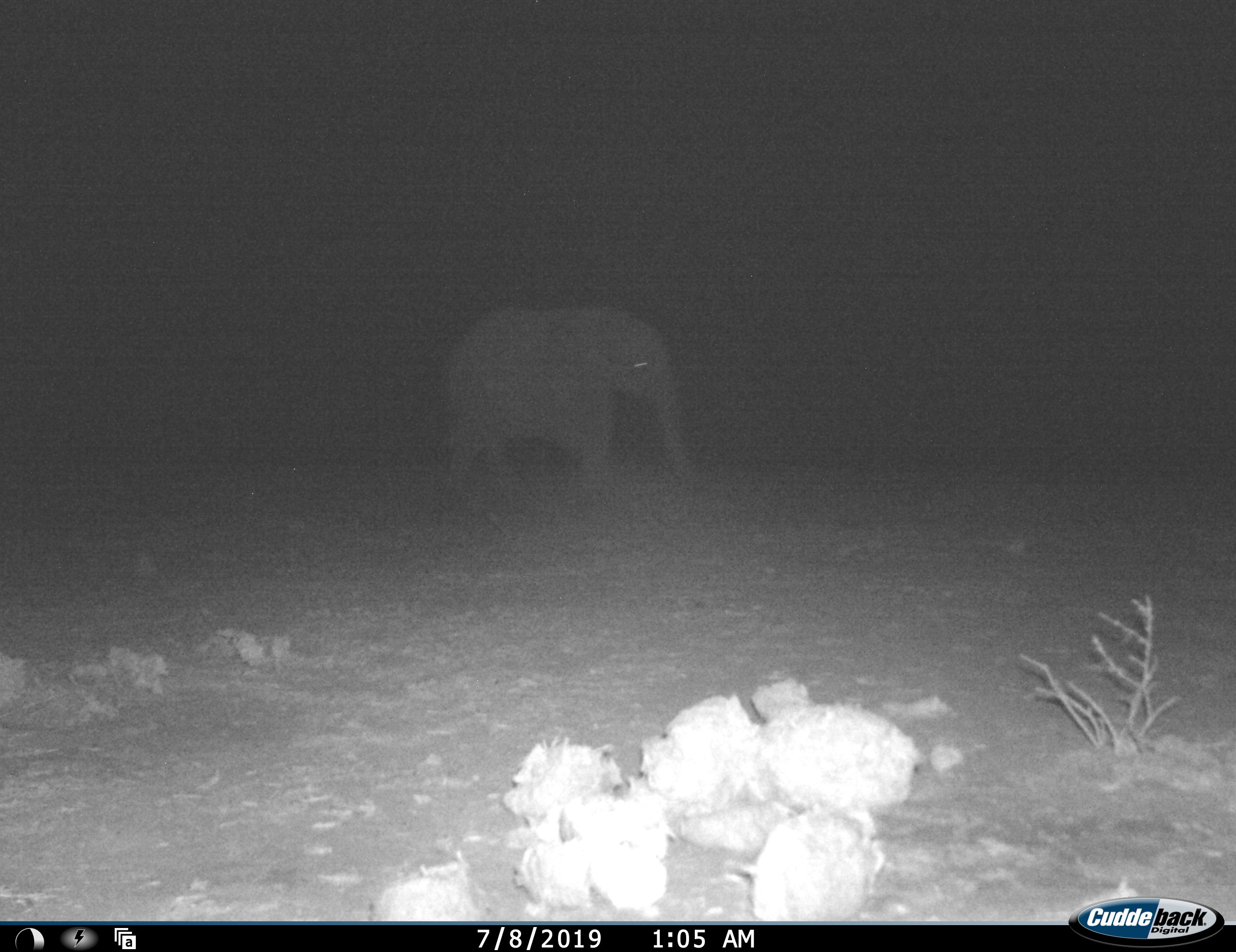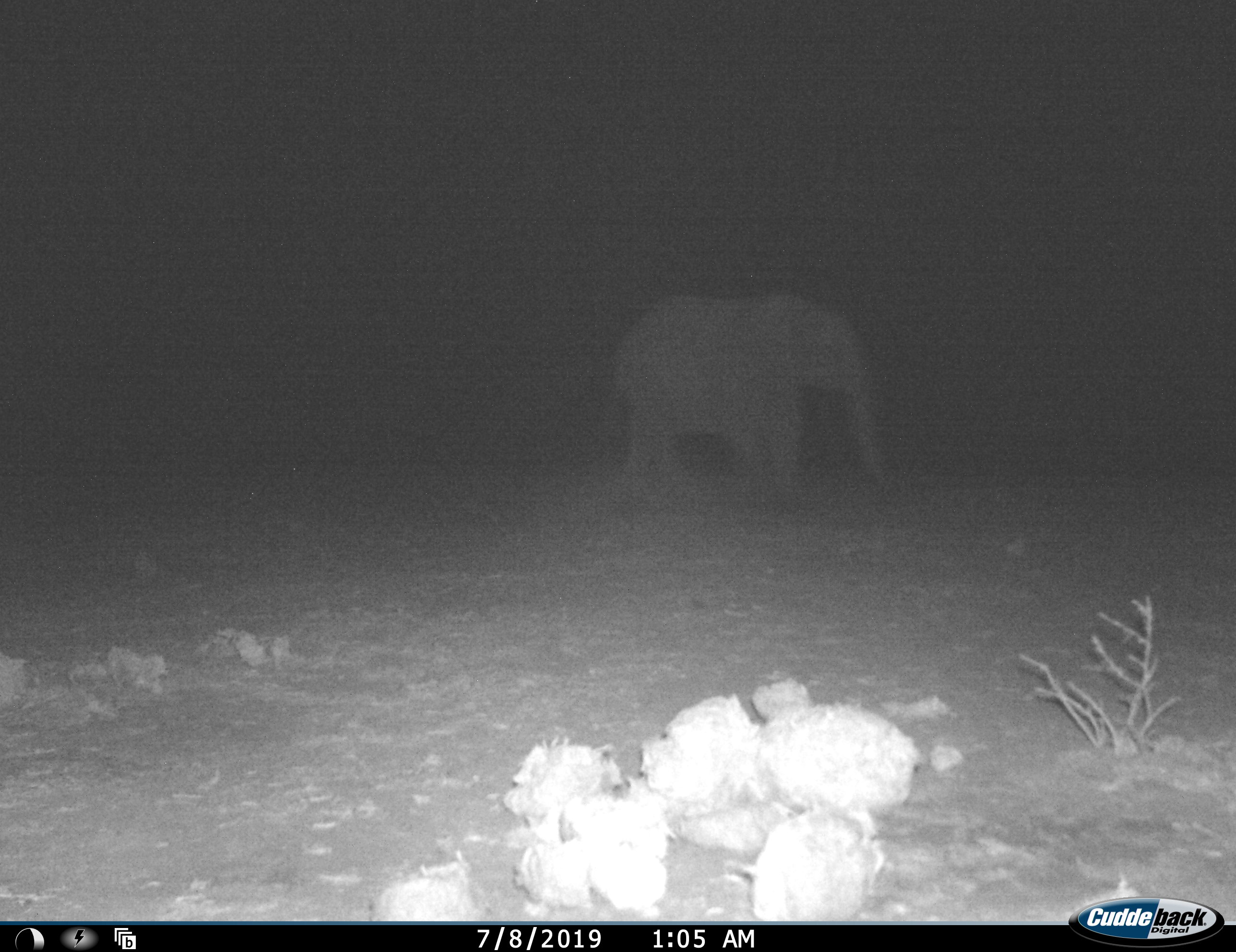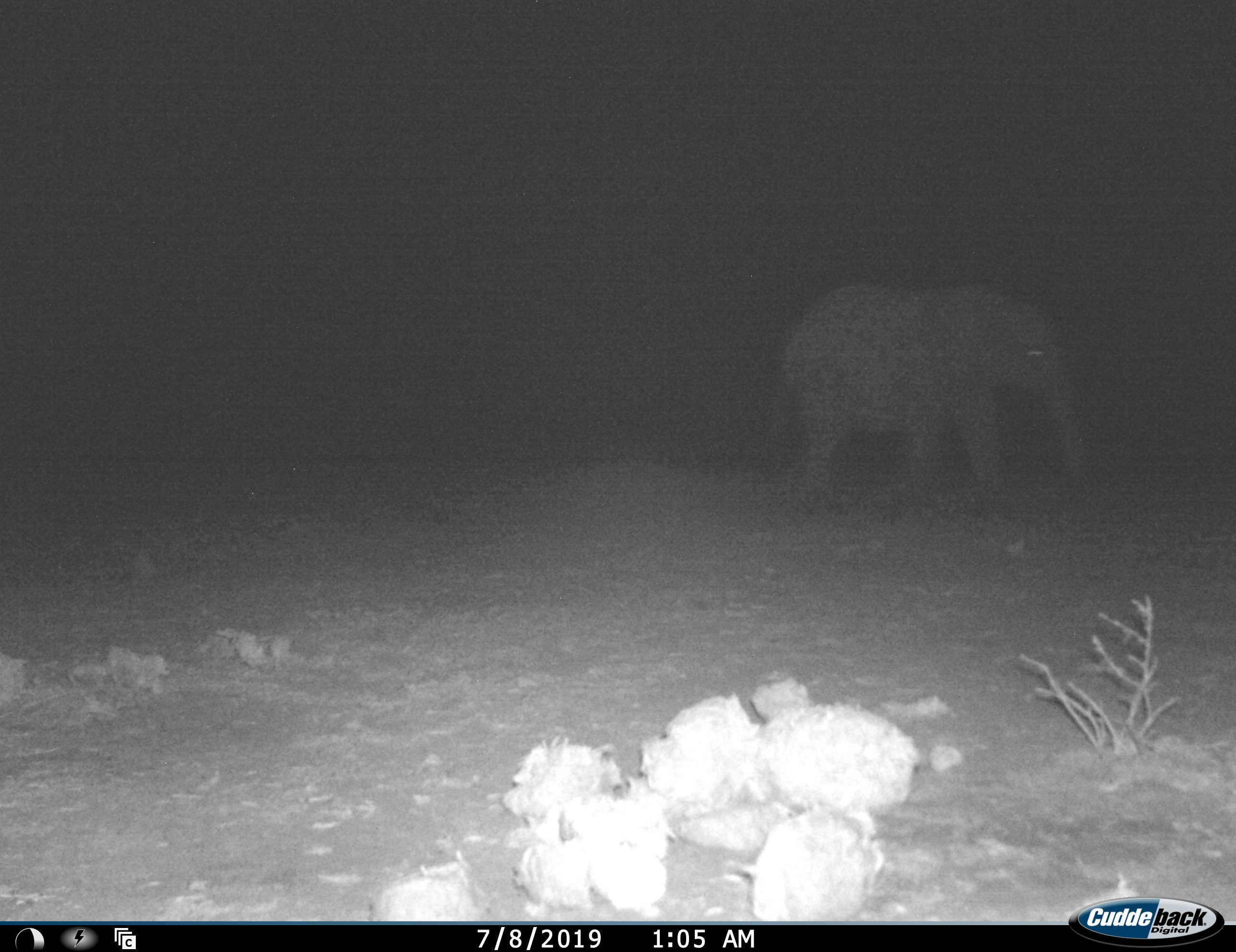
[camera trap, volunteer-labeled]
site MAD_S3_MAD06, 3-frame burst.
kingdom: Animalia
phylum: Chordata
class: Mammalia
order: Proboscidea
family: Elephantidae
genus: Loxodonta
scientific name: Loxodonta africana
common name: african bush elephant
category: elephant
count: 1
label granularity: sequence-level